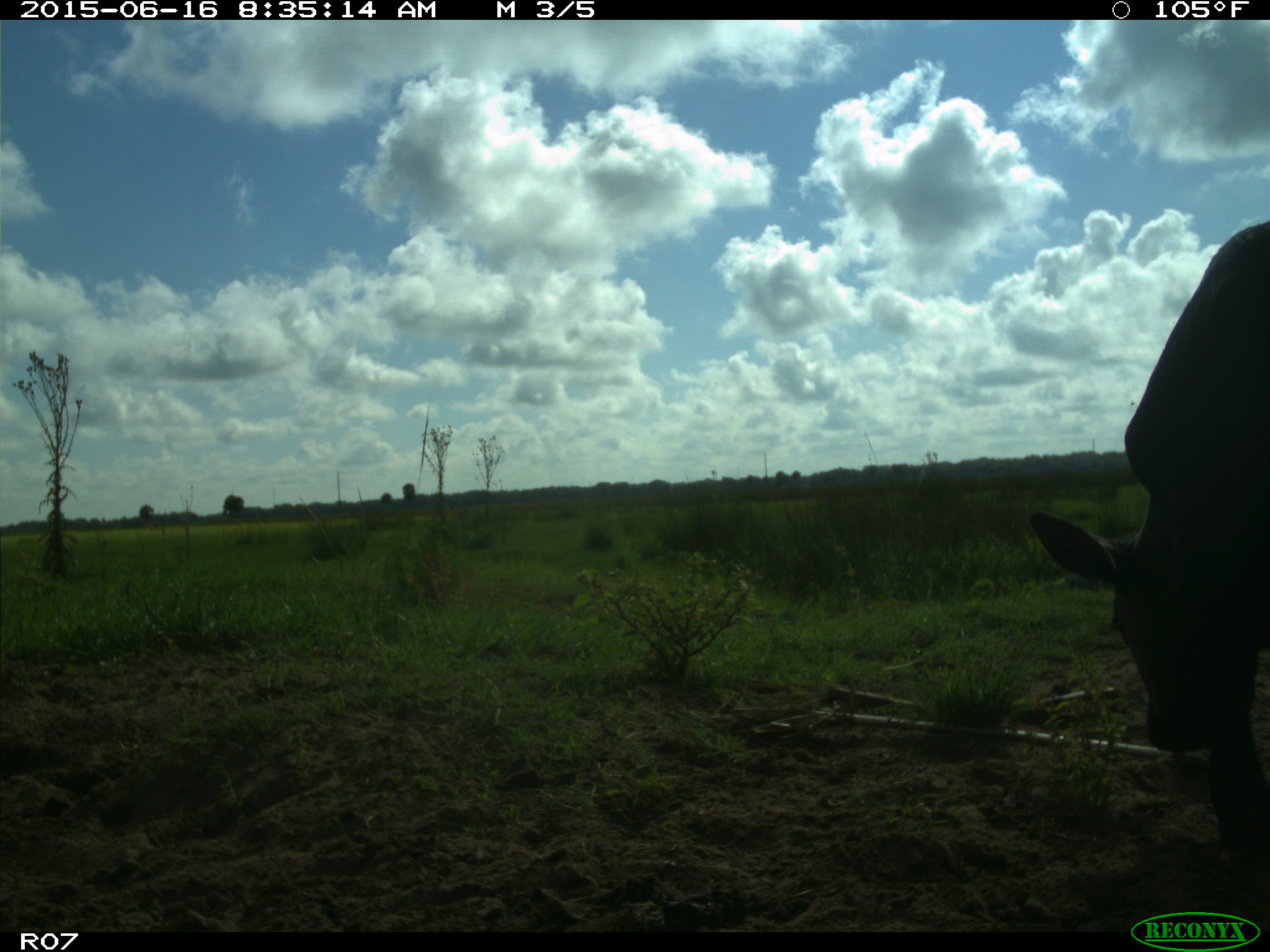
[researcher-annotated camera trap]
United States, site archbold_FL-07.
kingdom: Animalia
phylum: Chordata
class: Mammalia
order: Artiodactyla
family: Bovidae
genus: Bos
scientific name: Bos taurus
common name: domestic cow